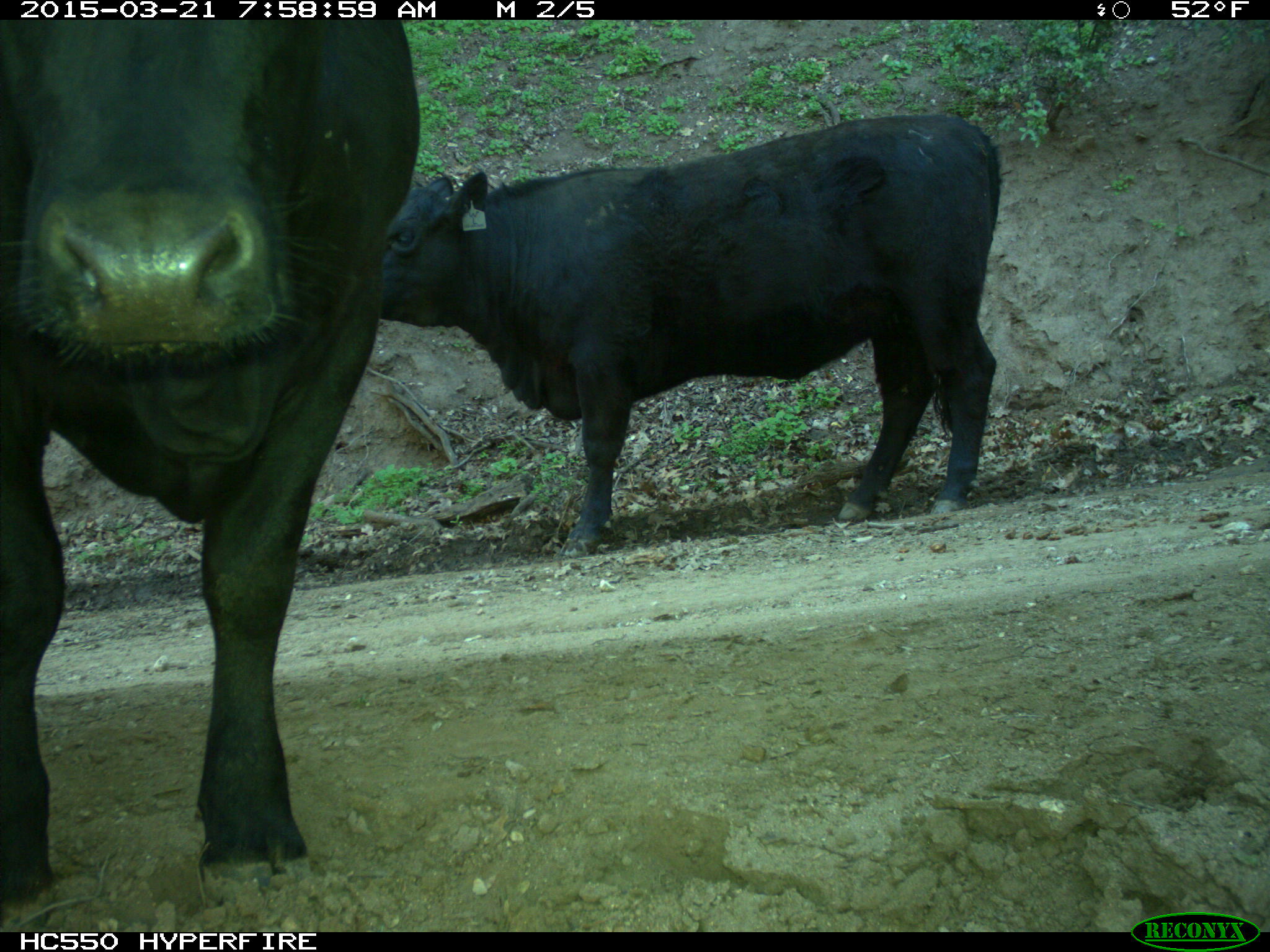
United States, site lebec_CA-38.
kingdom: Animalia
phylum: Chordata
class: Mammalia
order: Artiodactyla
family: Bovidae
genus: Bos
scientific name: Bos taurus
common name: domestic cow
Bos taurus (domestic cow).